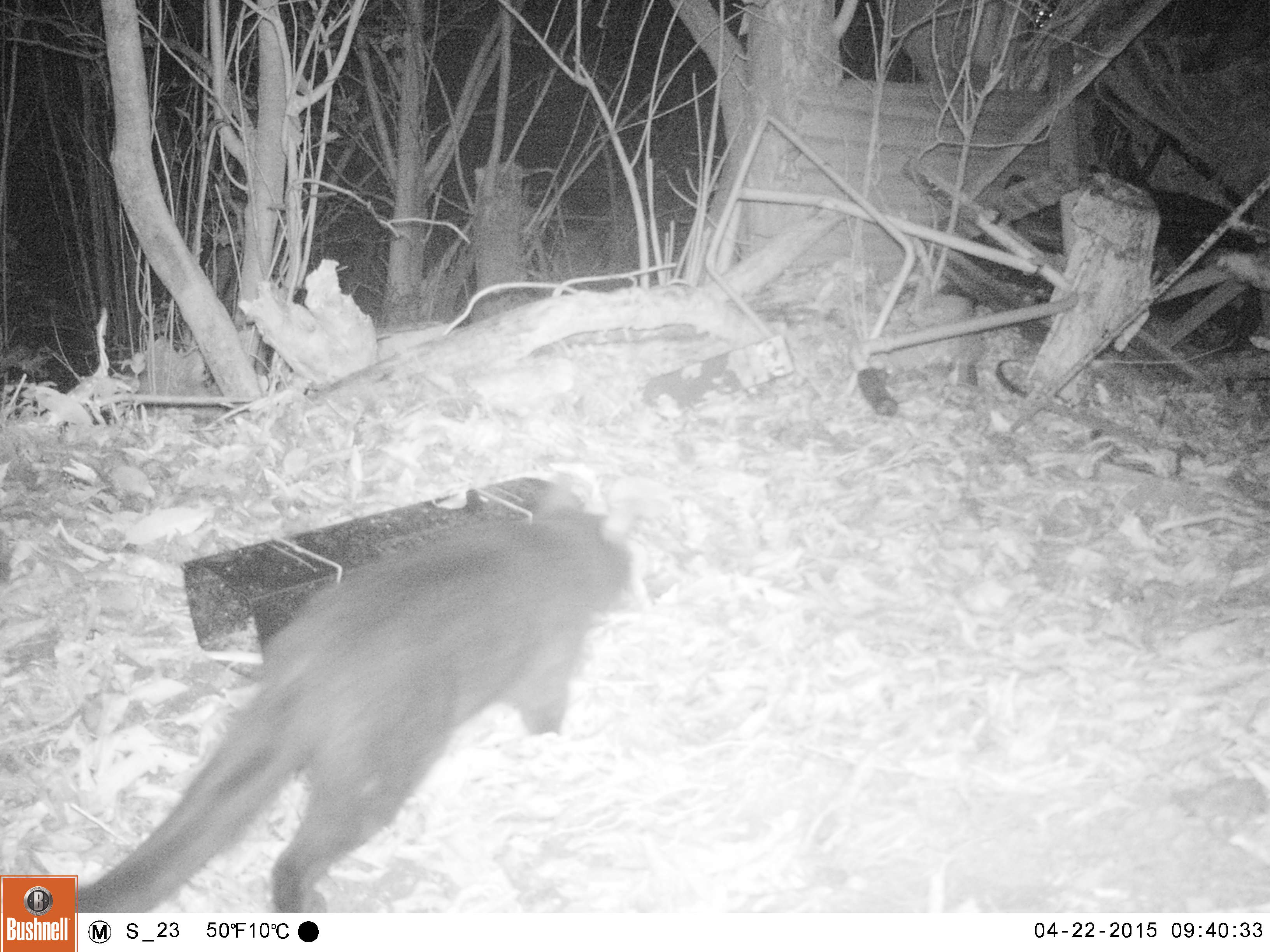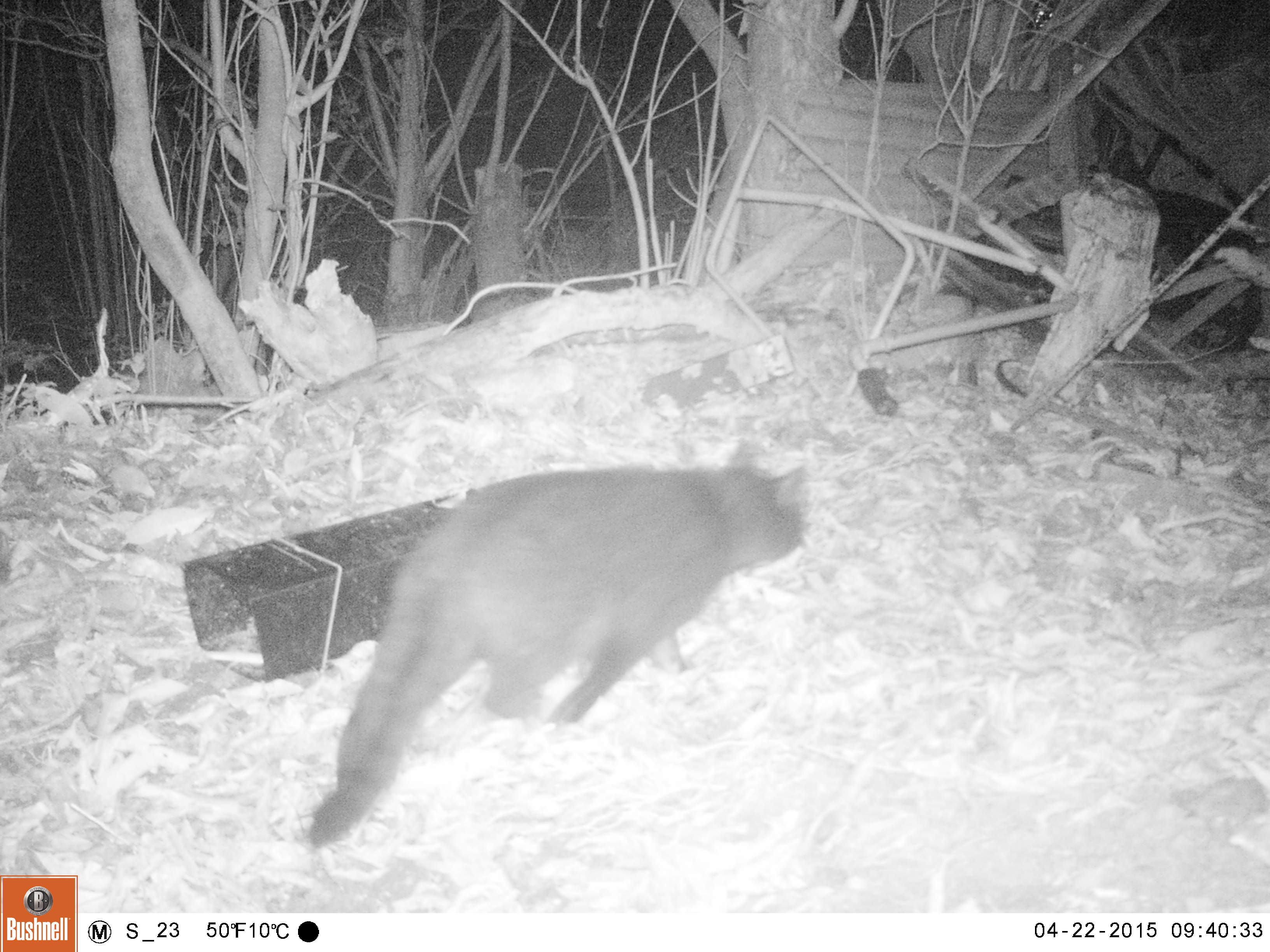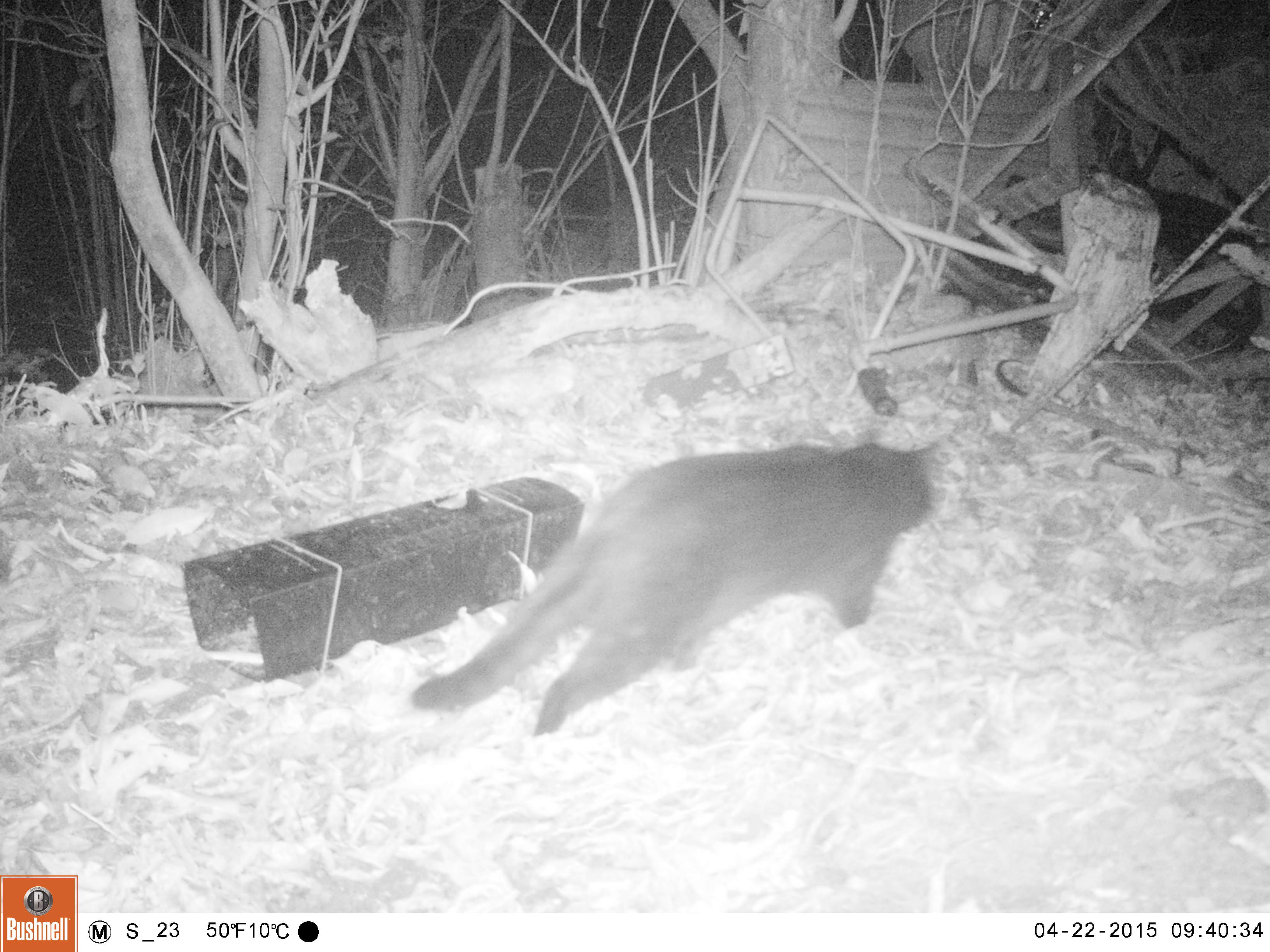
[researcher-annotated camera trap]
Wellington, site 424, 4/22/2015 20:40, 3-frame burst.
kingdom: Animalia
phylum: Chordata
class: Mammalia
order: Carnivora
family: Felidae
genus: Felis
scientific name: Felis catus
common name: cat